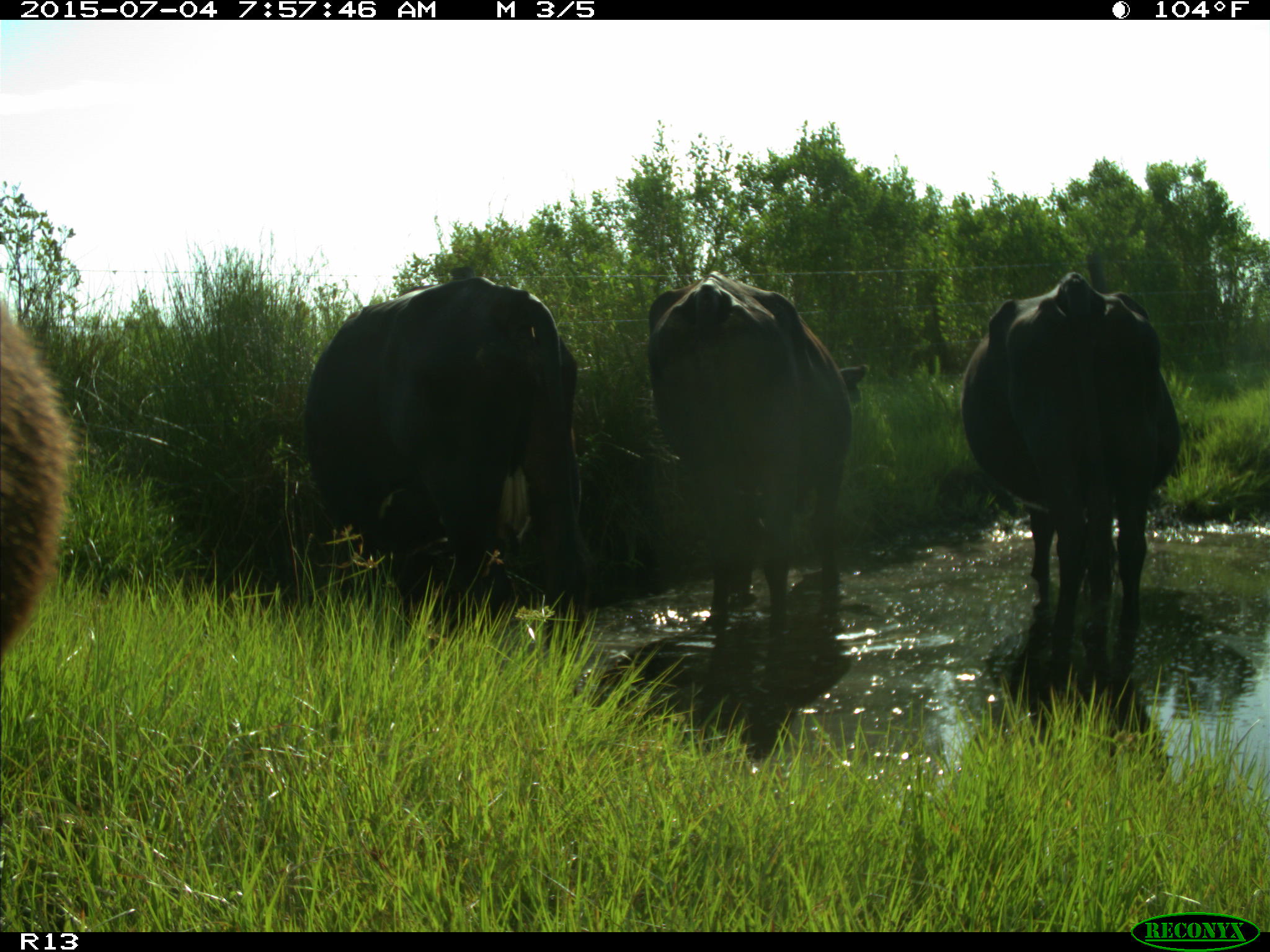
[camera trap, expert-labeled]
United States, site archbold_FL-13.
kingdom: Animalia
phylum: Chordata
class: Mammalia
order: Artiodactyla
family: Bovidae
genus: Bos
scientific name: Bos taurus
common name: domestic cow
Bos taurus (domestic cow).